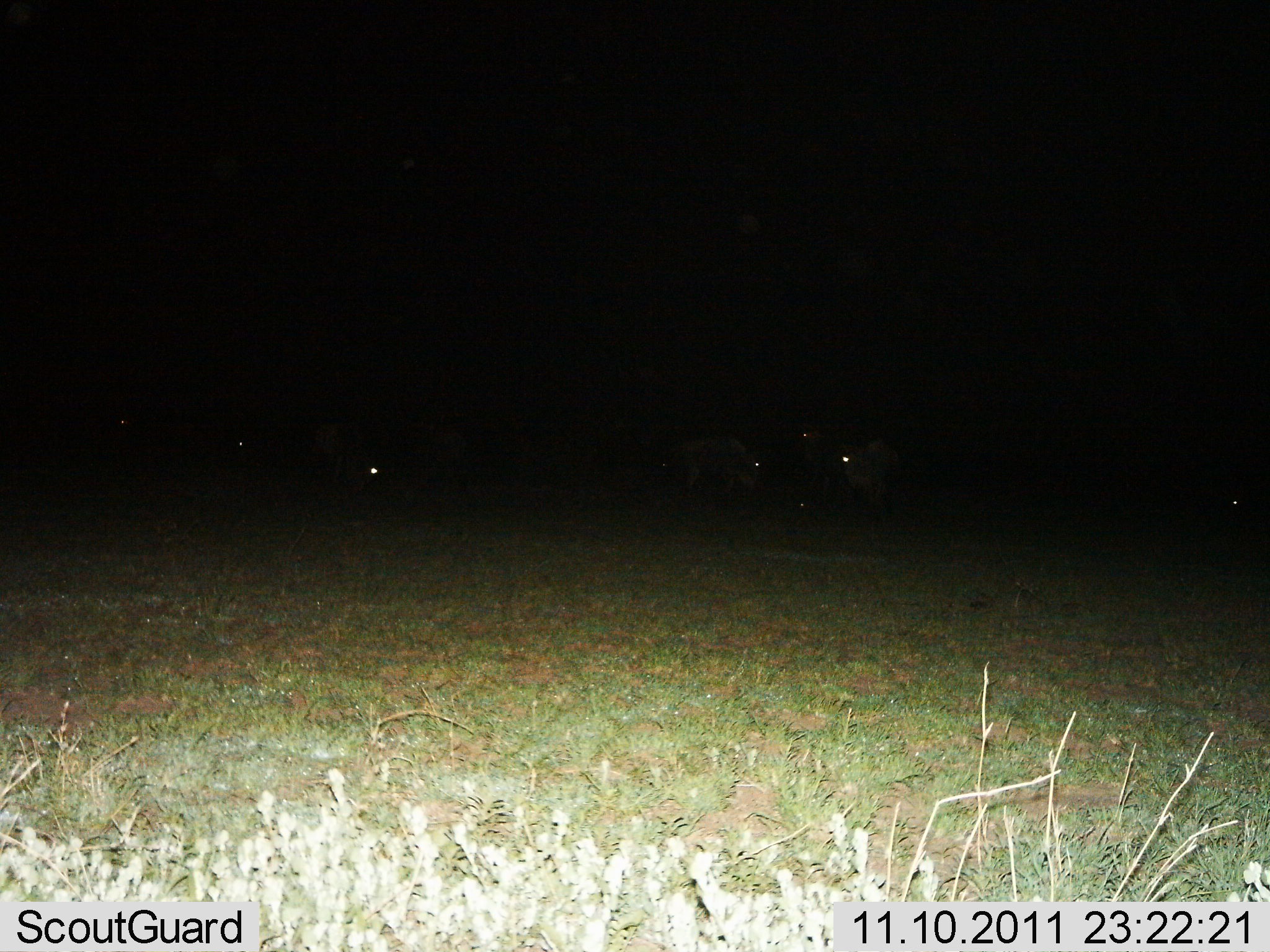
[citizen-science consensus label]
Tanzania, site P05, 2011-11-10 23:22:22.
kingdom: Animalia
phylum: Chordata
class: Mammalia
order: Artiodactyla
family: Bovidae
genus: Connochaetes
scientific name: Connochaetes taurinus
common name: blue wildebeest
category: wildebeest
Wildebeest (blue wildebeest) (Connochaetes taurinus), count 7. Behavior (volunteer vote fractions): standing 80%, resting 10%, moving 10%, interacting 0%. Young present (vote fraction): 0%. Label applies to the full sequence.